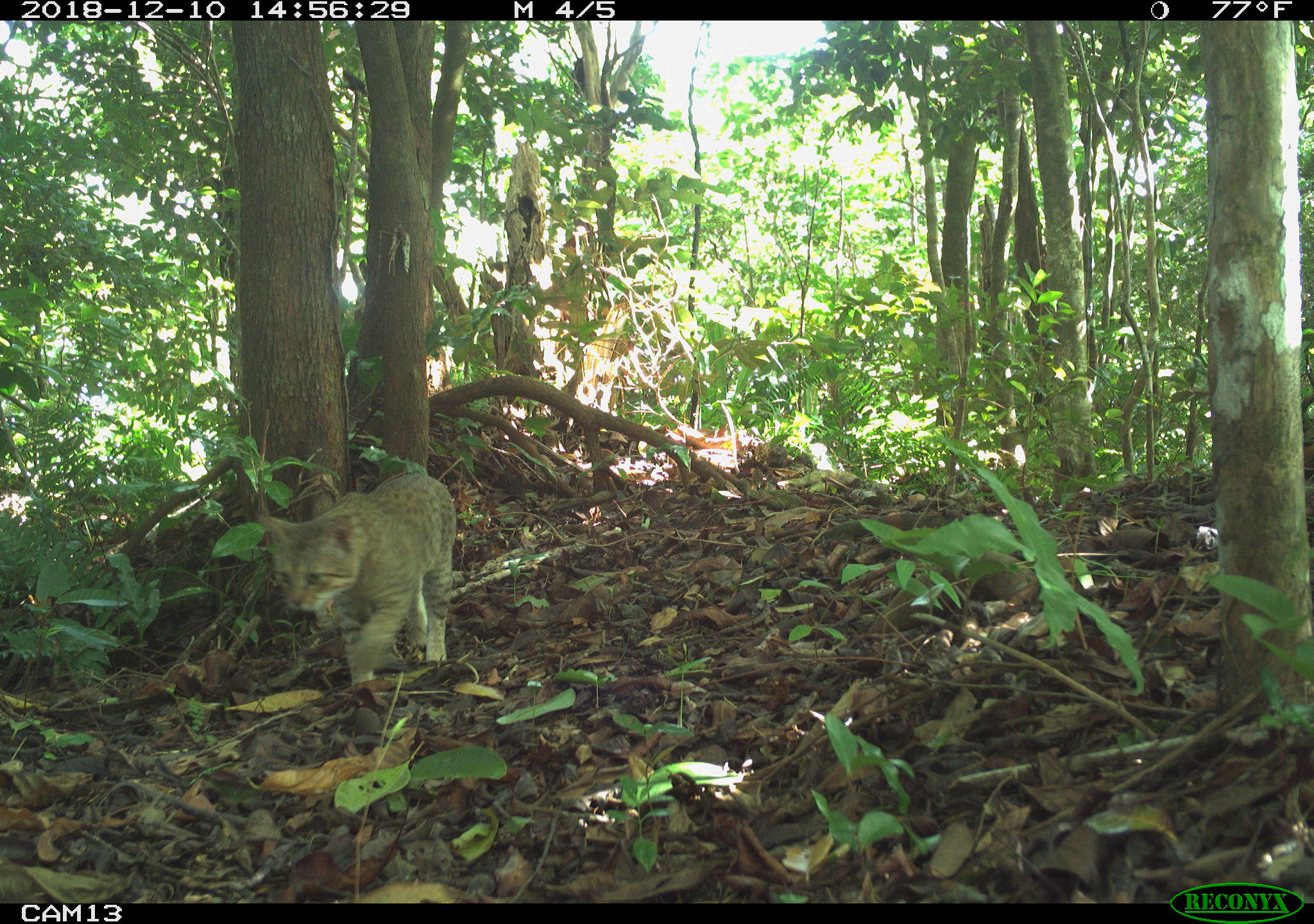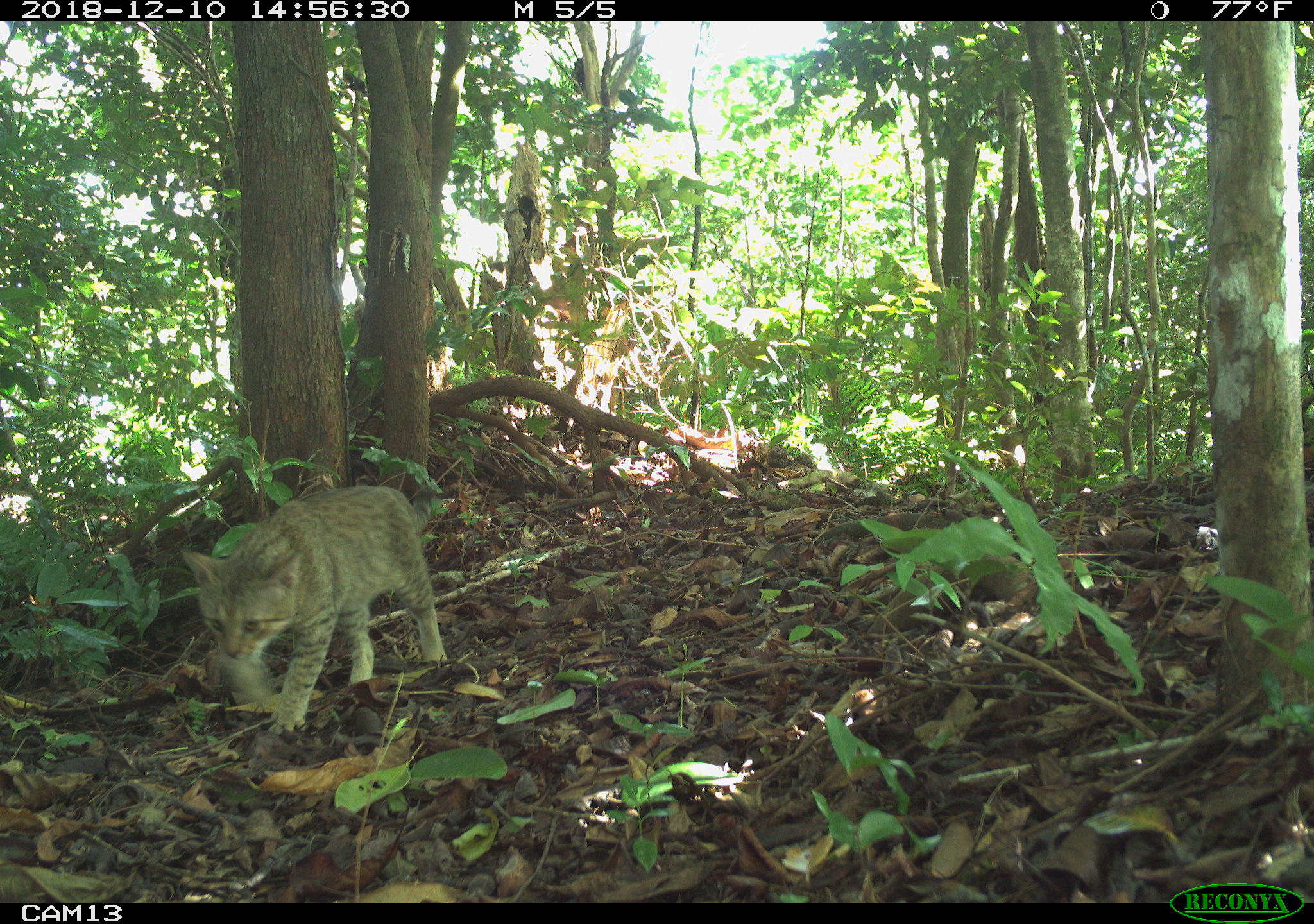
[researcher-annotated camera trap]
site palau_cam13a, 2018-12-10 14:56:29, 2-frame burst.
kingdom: Animalia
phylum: Chordata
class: Mammalia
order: Carnivora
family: Felidae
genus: Felis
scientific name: Felis catus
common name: cat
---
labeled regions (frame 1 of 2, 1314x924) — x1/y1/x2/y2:
cat: 252/463/470/686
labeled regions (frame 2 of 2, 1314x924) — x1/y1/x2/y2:
cat: 177/483/442/727